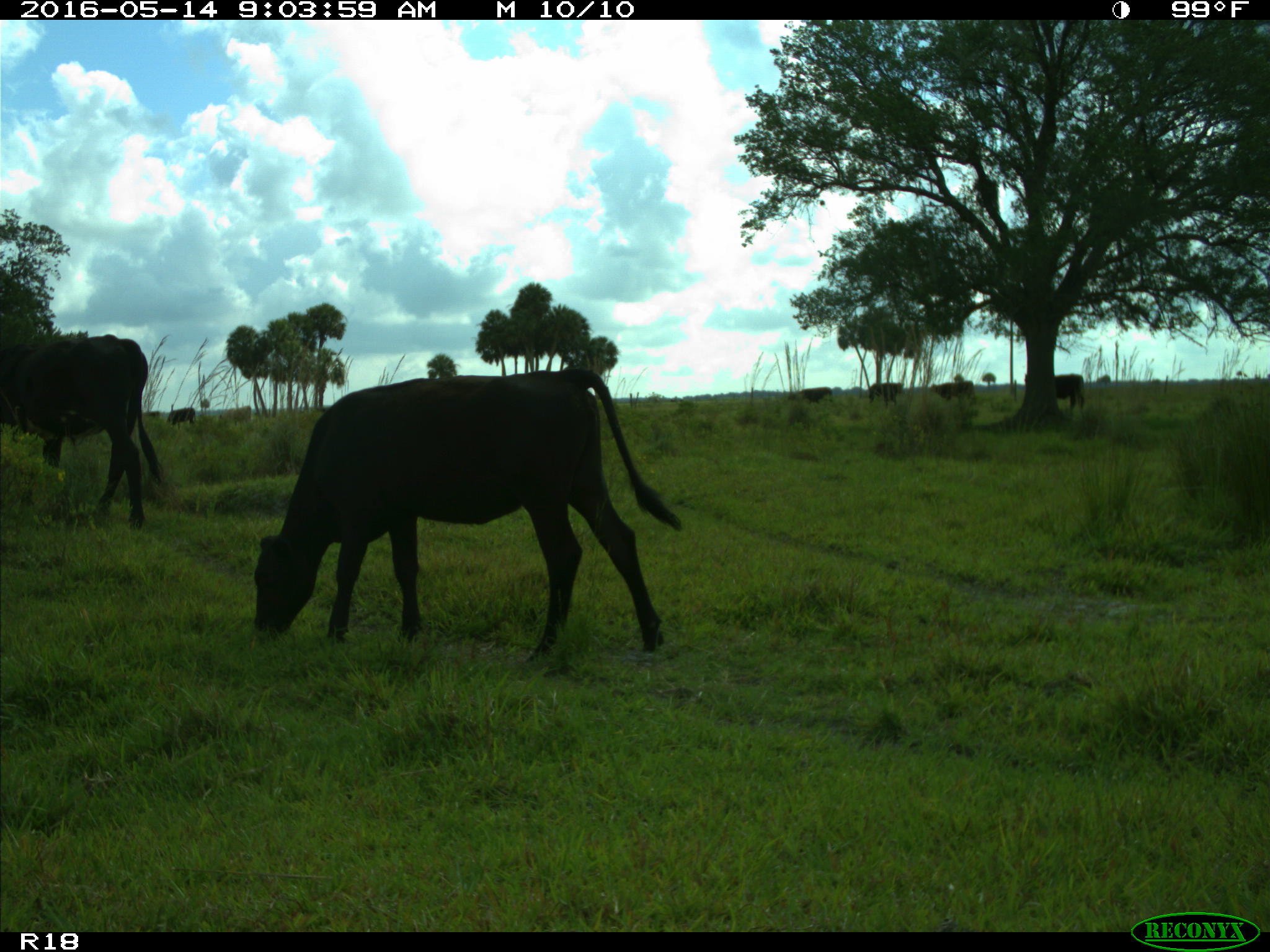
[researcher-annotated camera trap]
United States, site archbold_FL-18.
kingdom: Animalia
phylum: Chordata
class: Mammalia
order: Artiodactyla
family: Bovidae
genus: Bos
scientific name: Bos taurus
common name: domestic cow